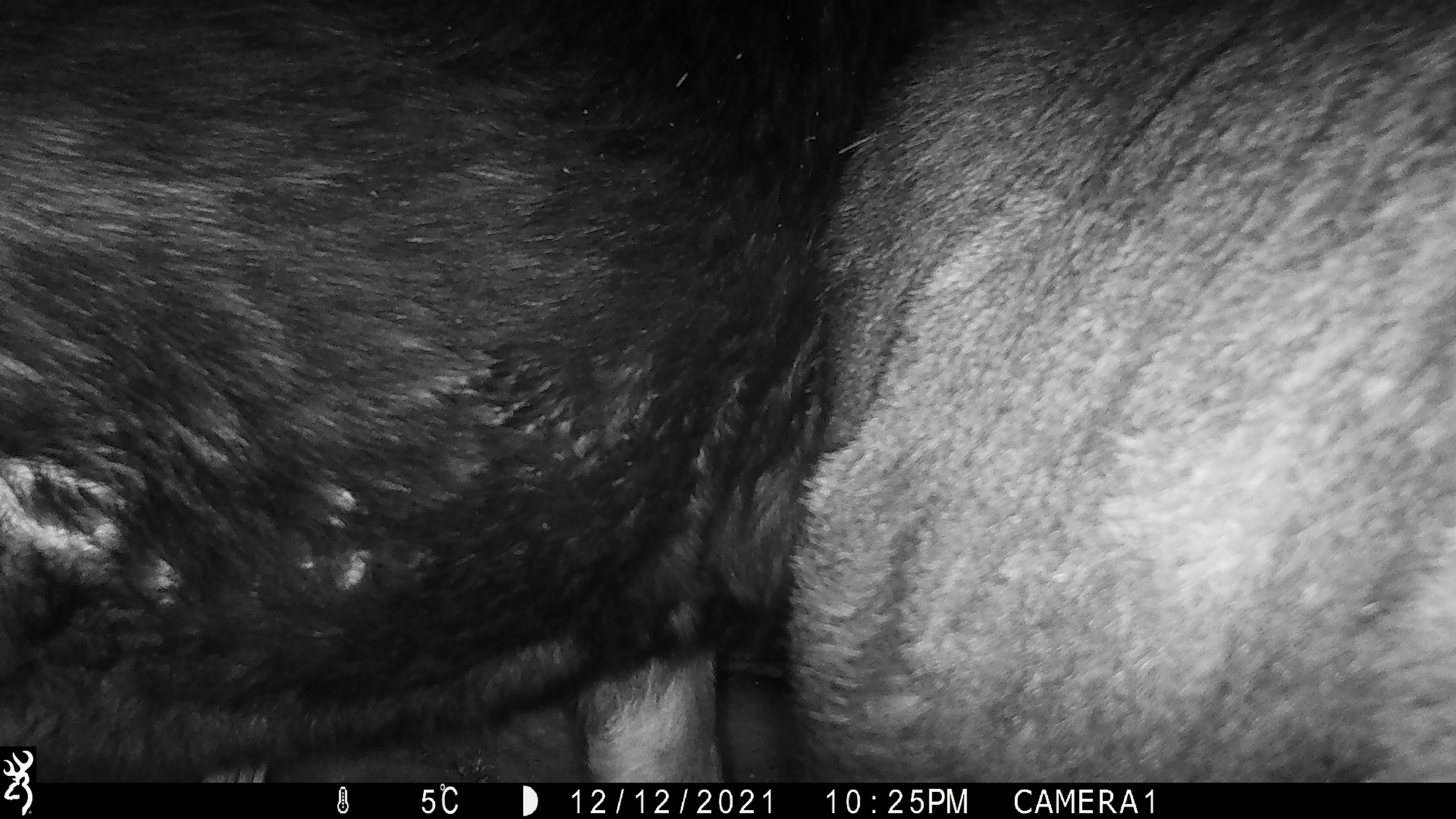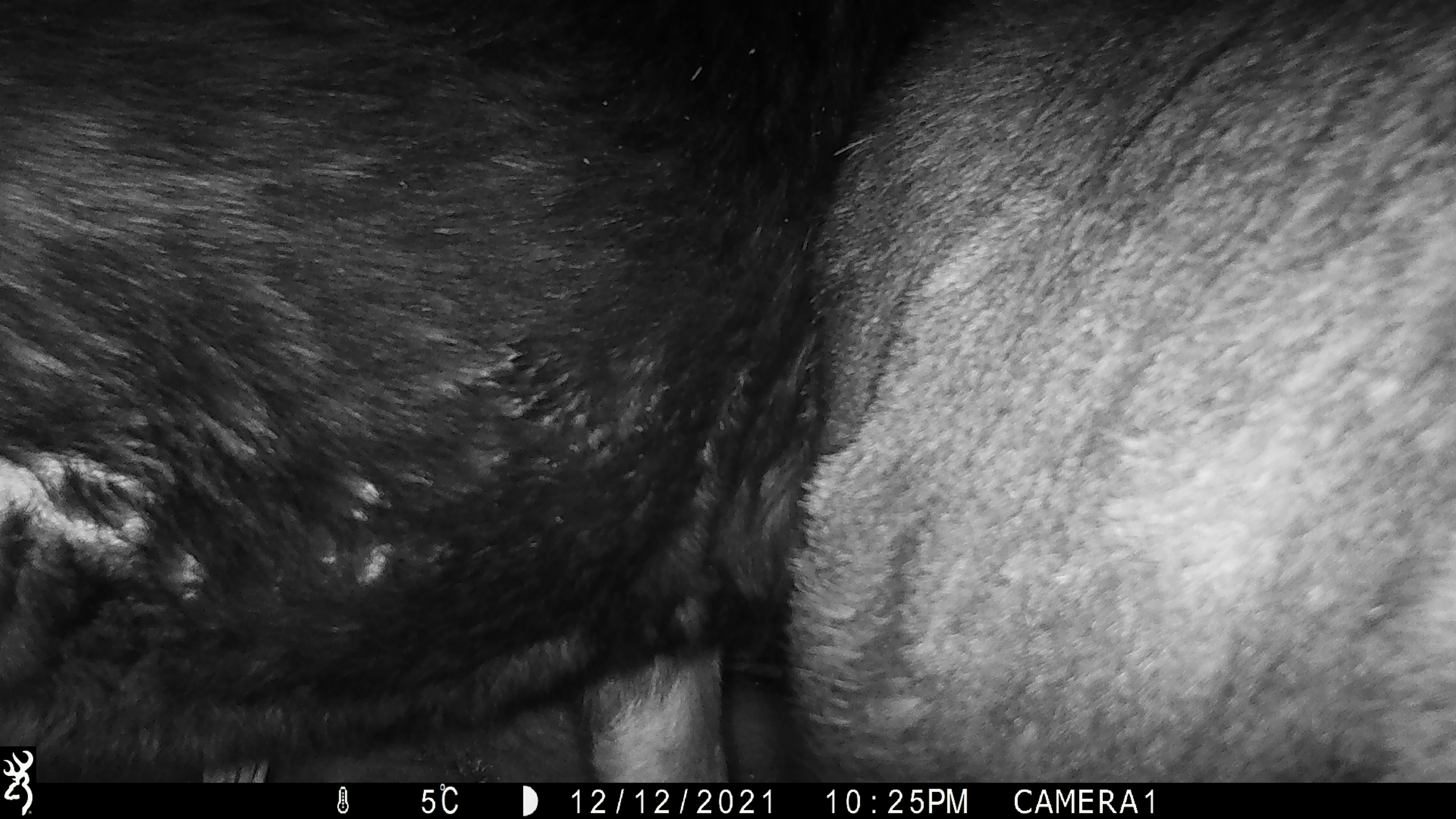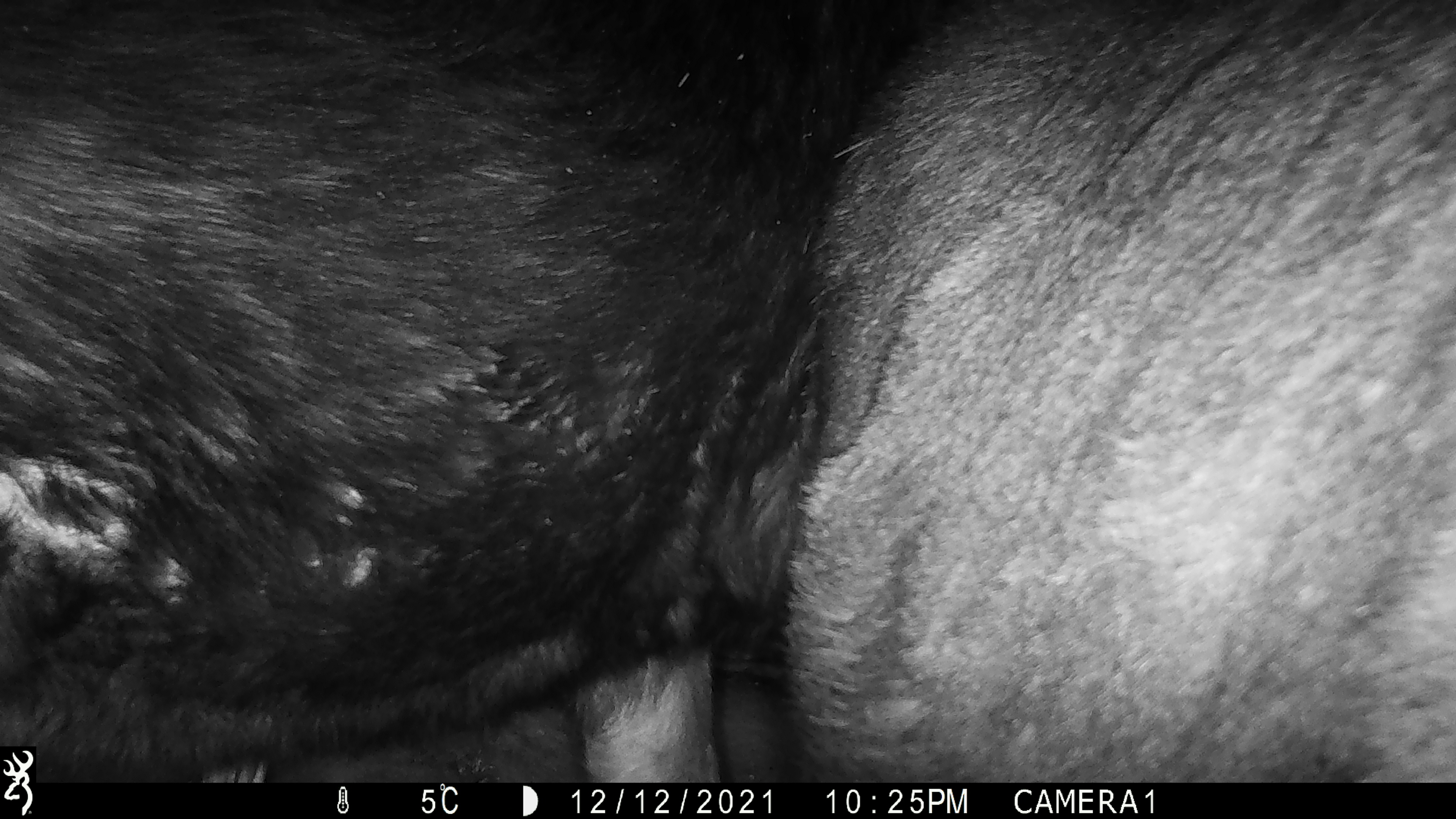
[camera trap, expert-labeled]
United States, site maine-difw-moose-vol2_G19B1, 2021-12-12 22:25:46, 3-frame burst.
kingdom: Animalia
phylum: Chordata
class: Mammalia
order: Artiodactyla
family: Cervidae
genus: Alces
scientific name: Alces alces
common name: moose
Moose (Alces alces).